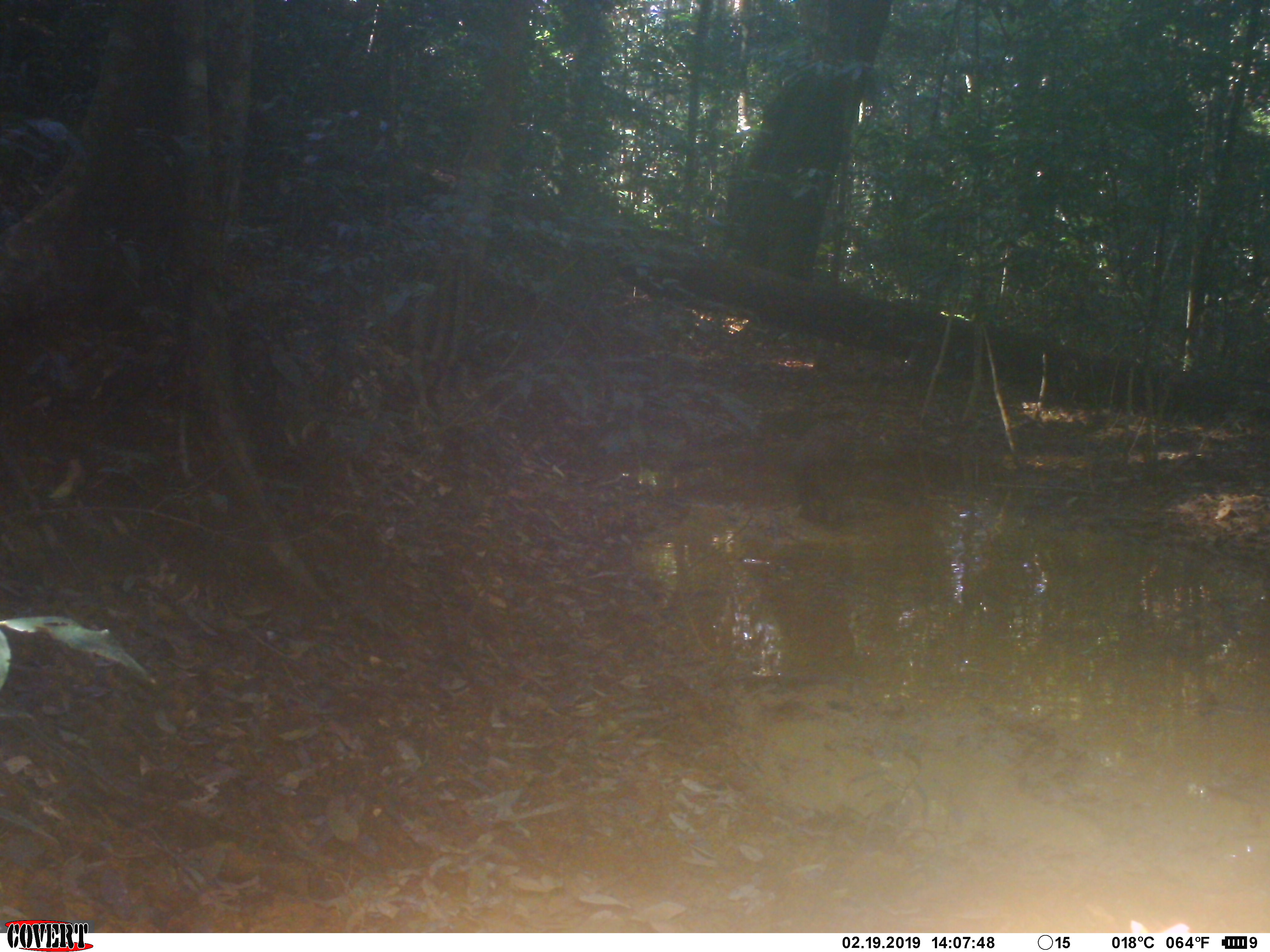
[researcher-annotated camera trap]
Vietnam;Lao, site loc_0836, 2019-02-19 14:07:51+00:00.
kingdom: Animalia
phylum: Chordata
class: Mammalia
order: Artiodactyla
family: Suidae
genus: Sus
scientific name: Sus scrofa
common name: eurasian wild pig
Eurasian wild pig (Sus scrofa). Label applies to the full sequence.